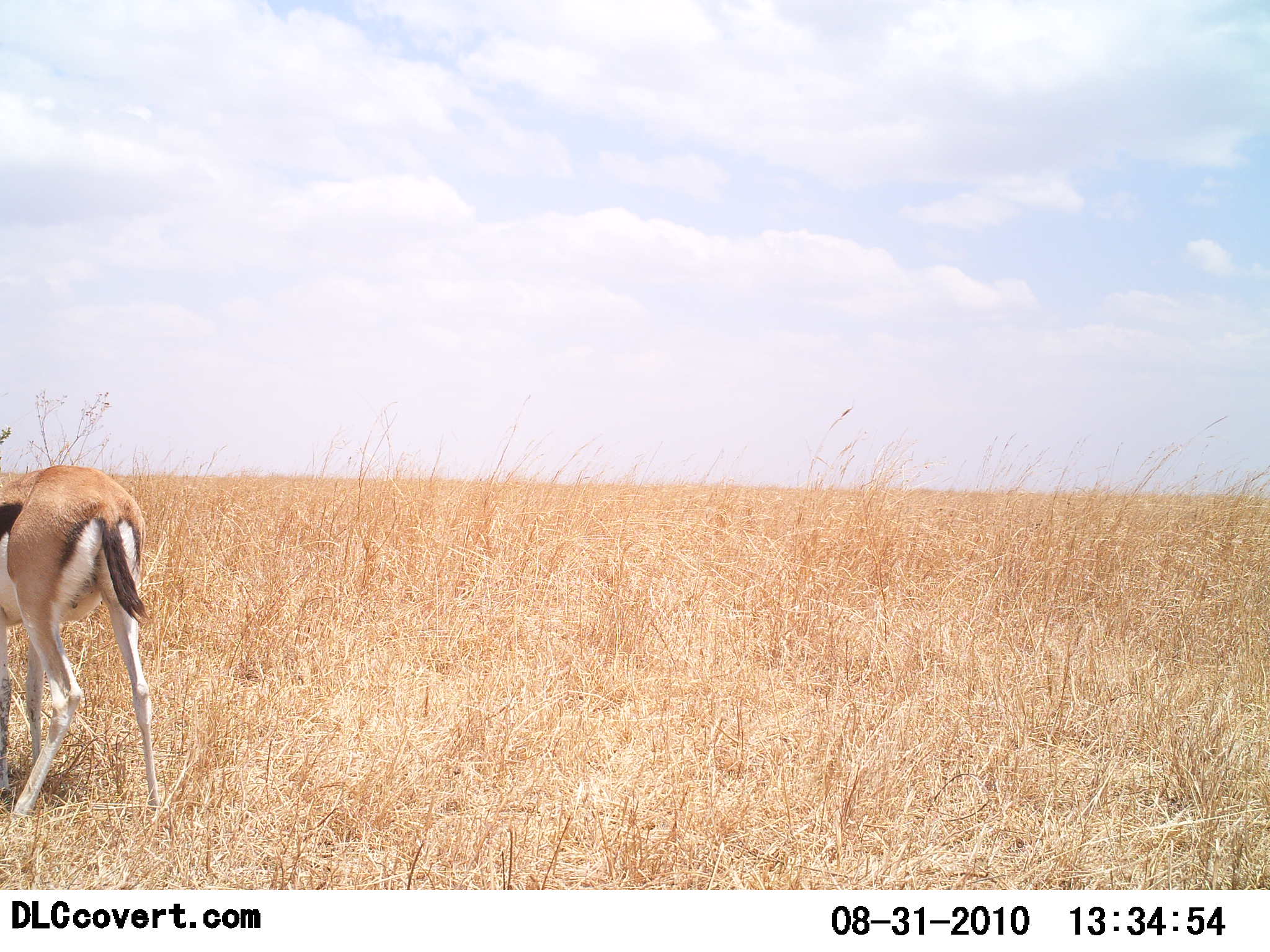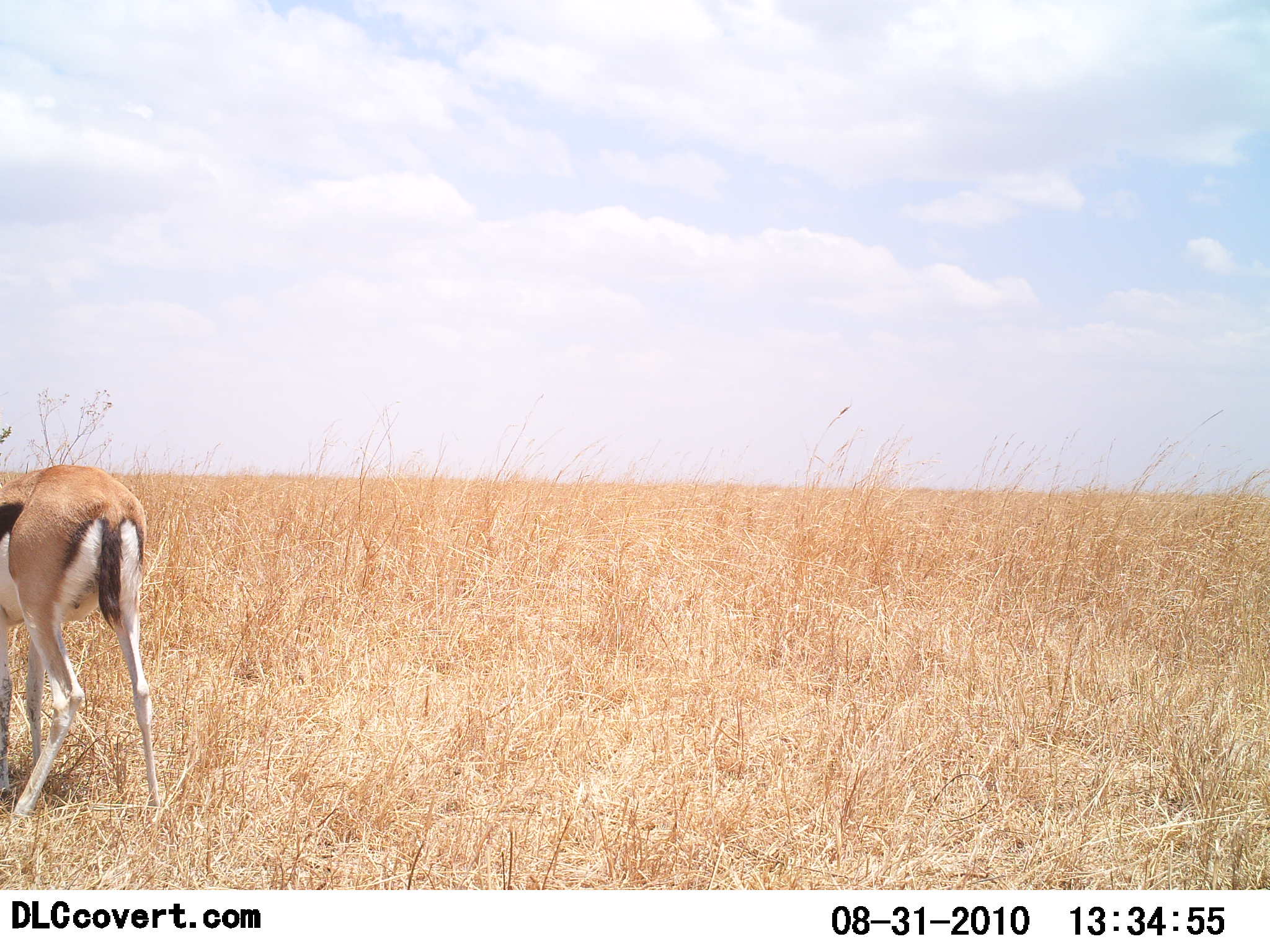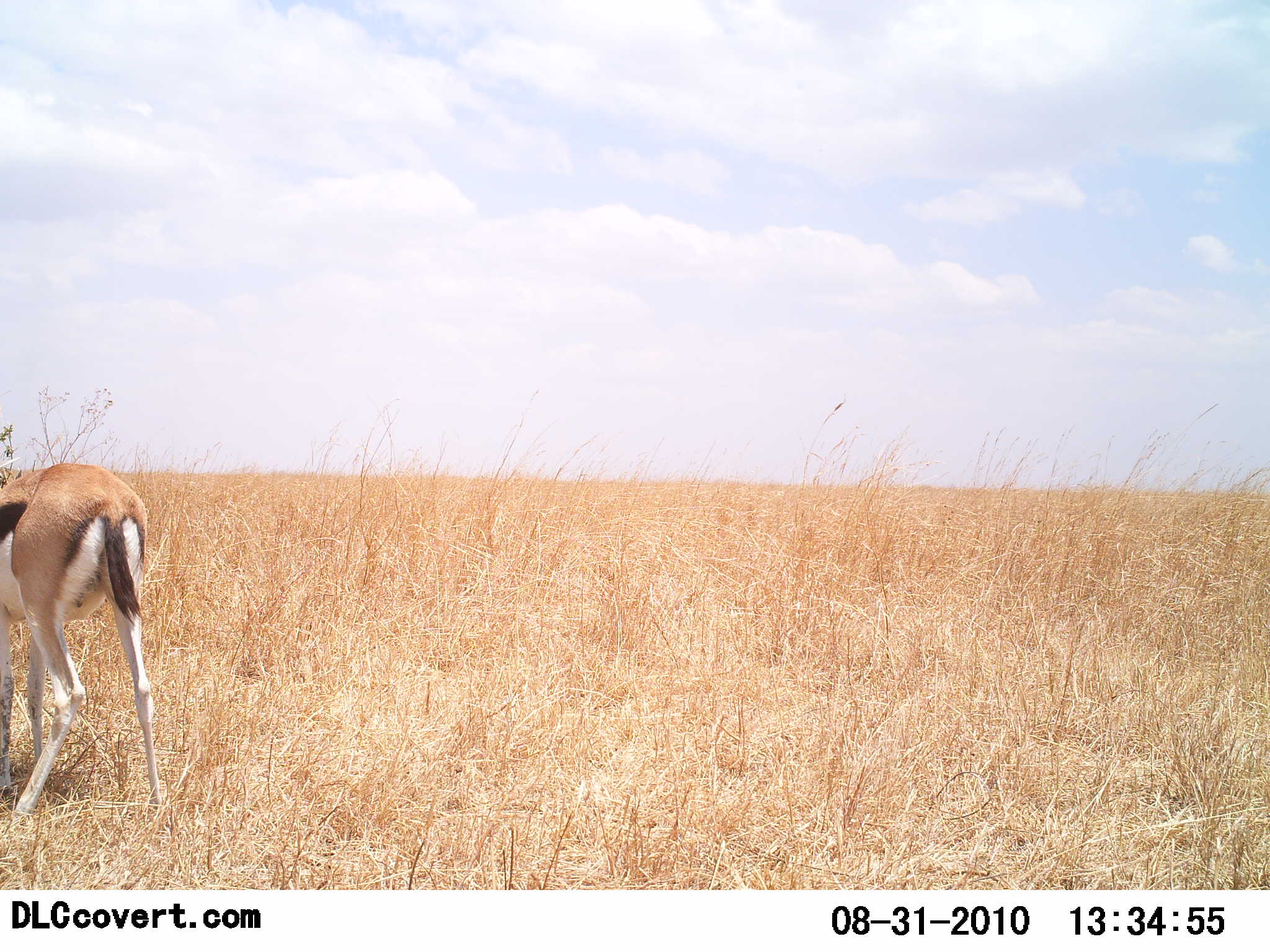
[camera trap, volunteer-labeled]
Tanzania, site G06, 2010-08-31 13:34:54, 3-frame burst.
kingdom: Animalia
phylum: Chordata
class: Mammalia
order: Artiodactyla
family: Bovidae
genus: Eudorcas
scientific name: Eudorcas thomsonii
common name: thomson's gazelle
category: gazellethomsons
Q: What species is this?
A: Gazellethomsons (thomson's gazelle) (Eudorcas thomsonii).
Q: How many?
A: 1.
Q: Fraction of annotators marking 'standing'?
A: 100%.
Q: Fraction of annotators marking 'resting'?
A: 0%.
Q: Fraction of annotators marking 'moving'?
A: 0%.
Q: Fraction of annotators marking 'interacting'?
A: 0%.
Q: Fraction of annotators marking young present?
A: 0%.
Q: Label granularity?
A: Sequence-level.